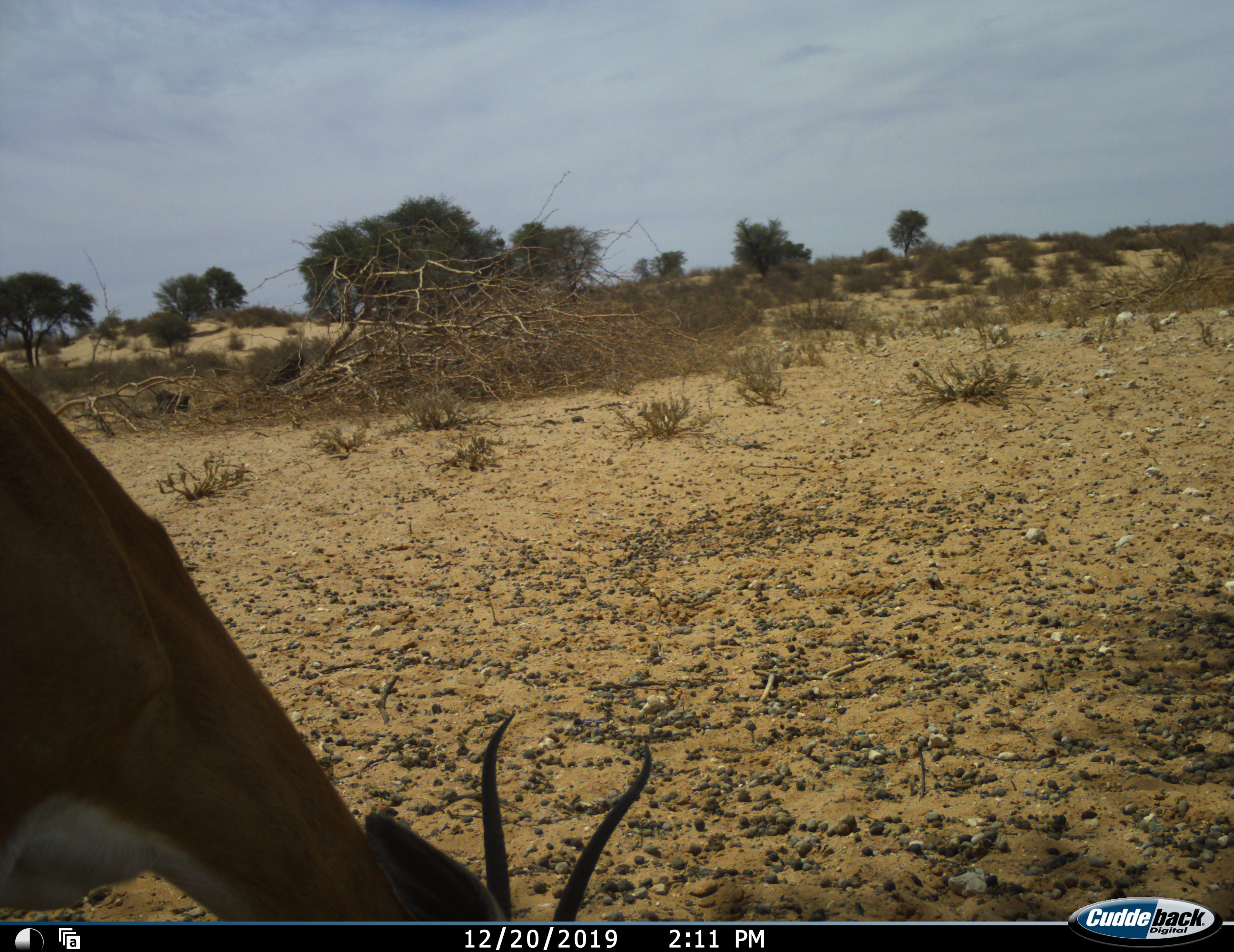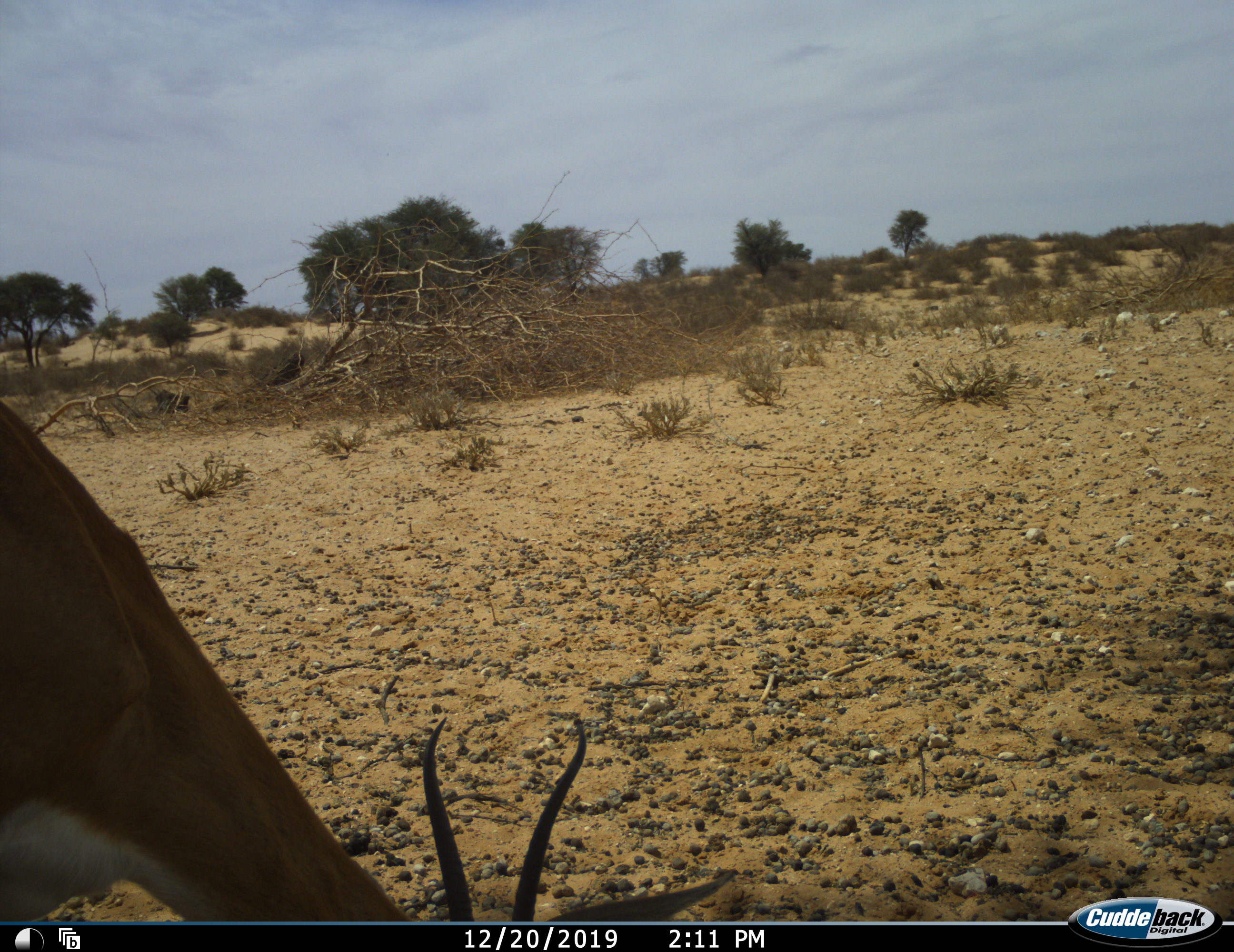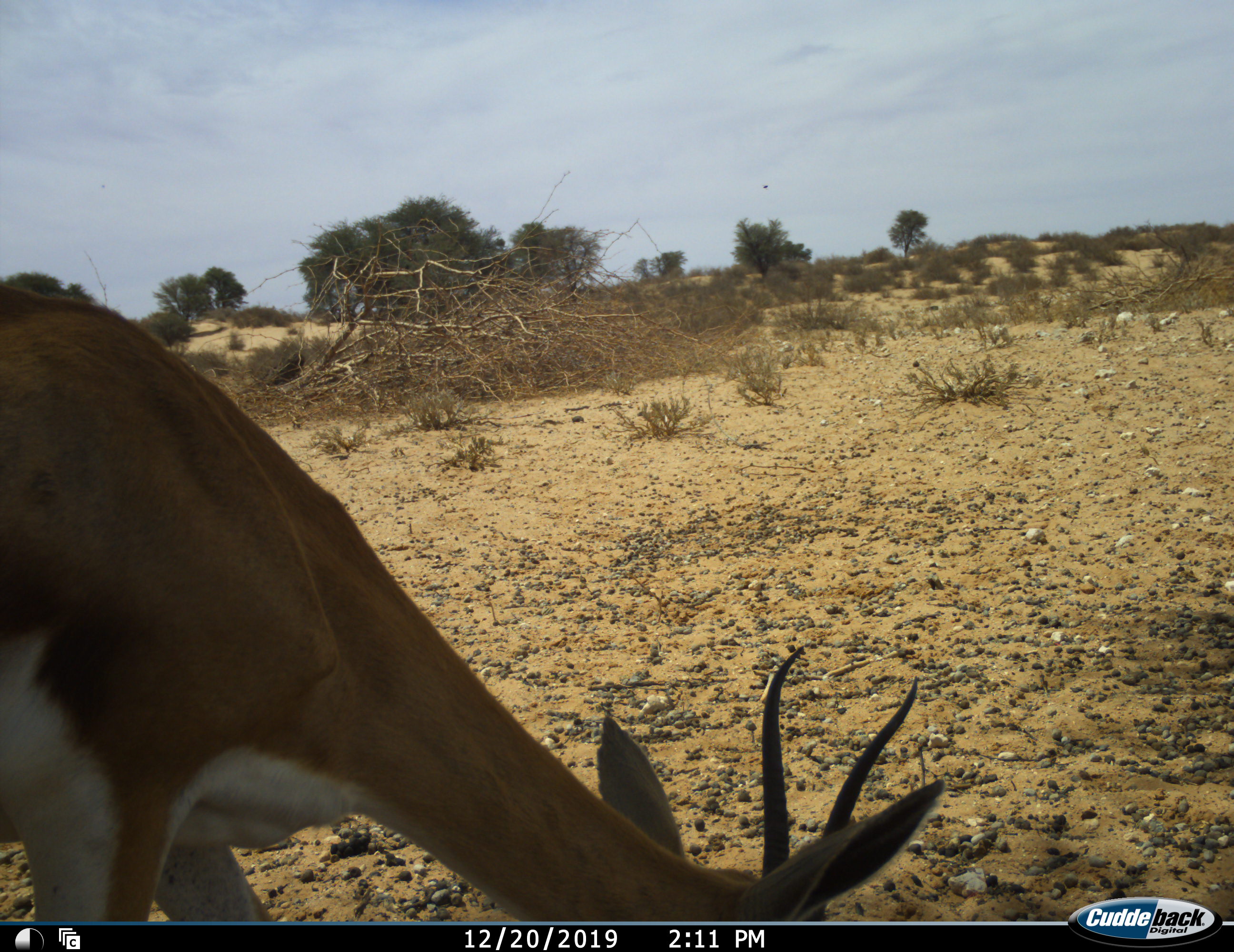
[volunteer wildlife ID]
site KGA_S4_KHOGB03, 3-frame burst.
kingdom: Animalia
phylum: Chordata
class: Mammalia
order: Artiodactyla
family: Bovidae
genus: Antidorcas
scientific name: Antidorcas marsupialis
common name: springbok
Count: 1.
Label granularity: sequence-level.